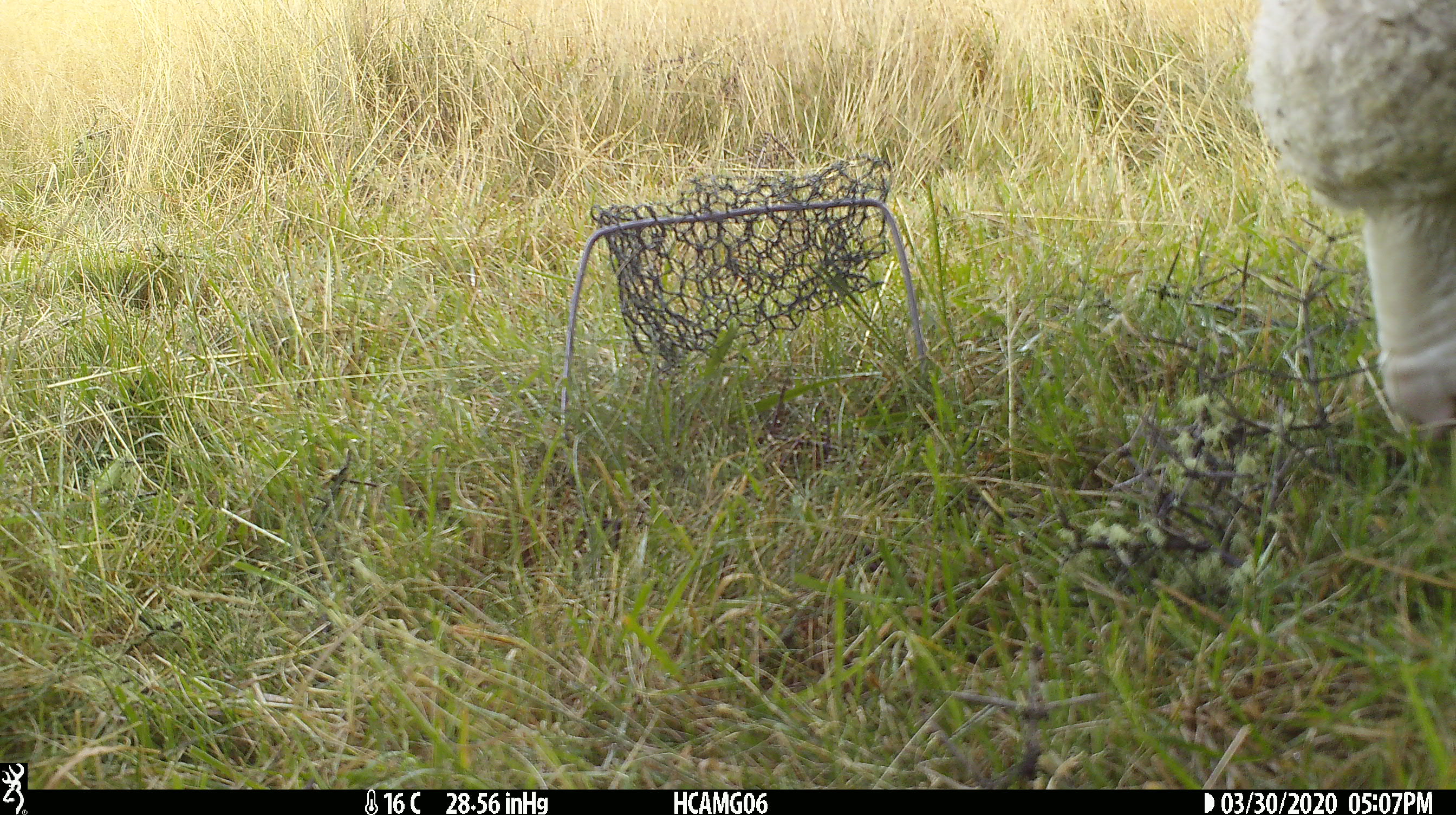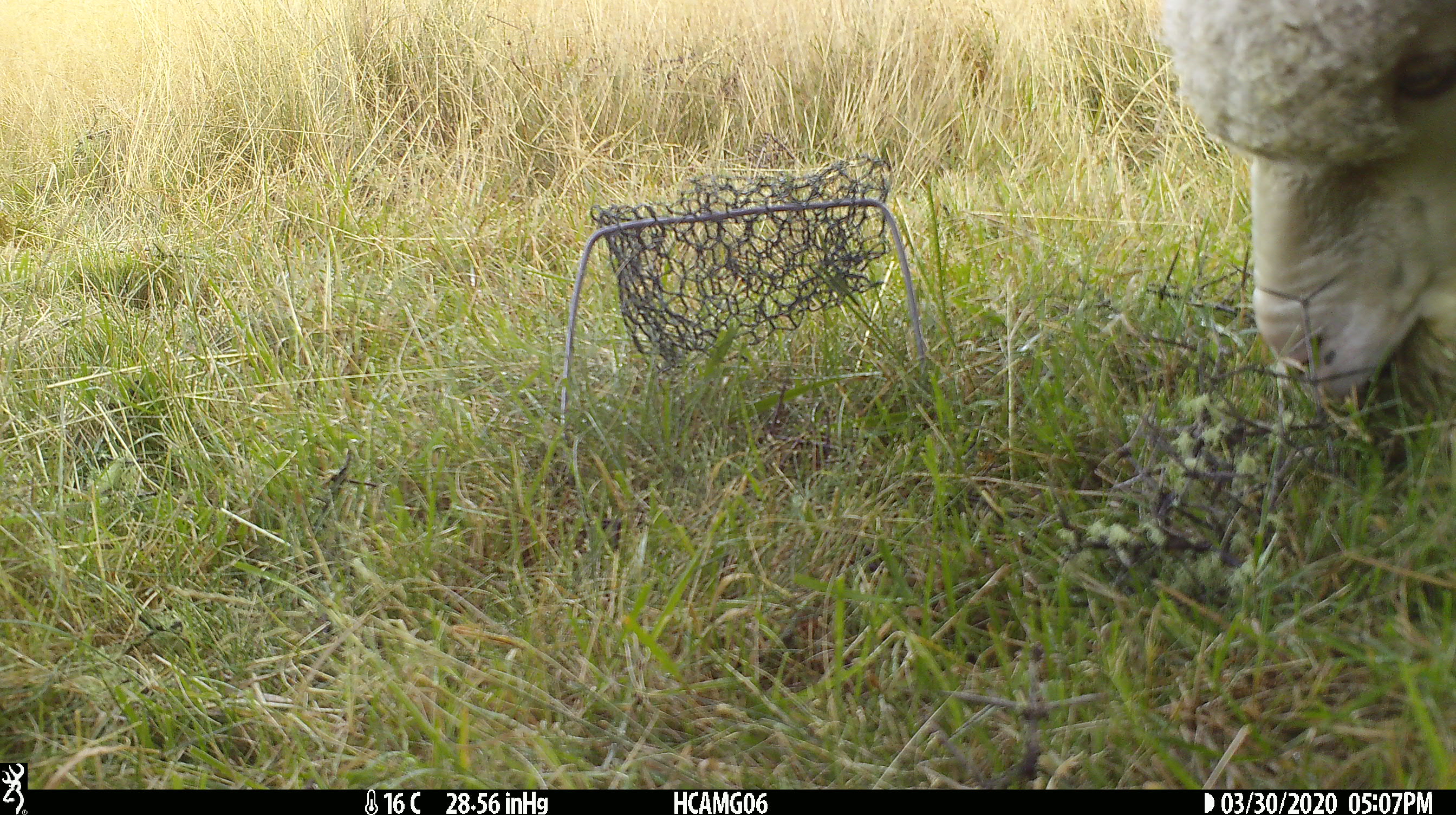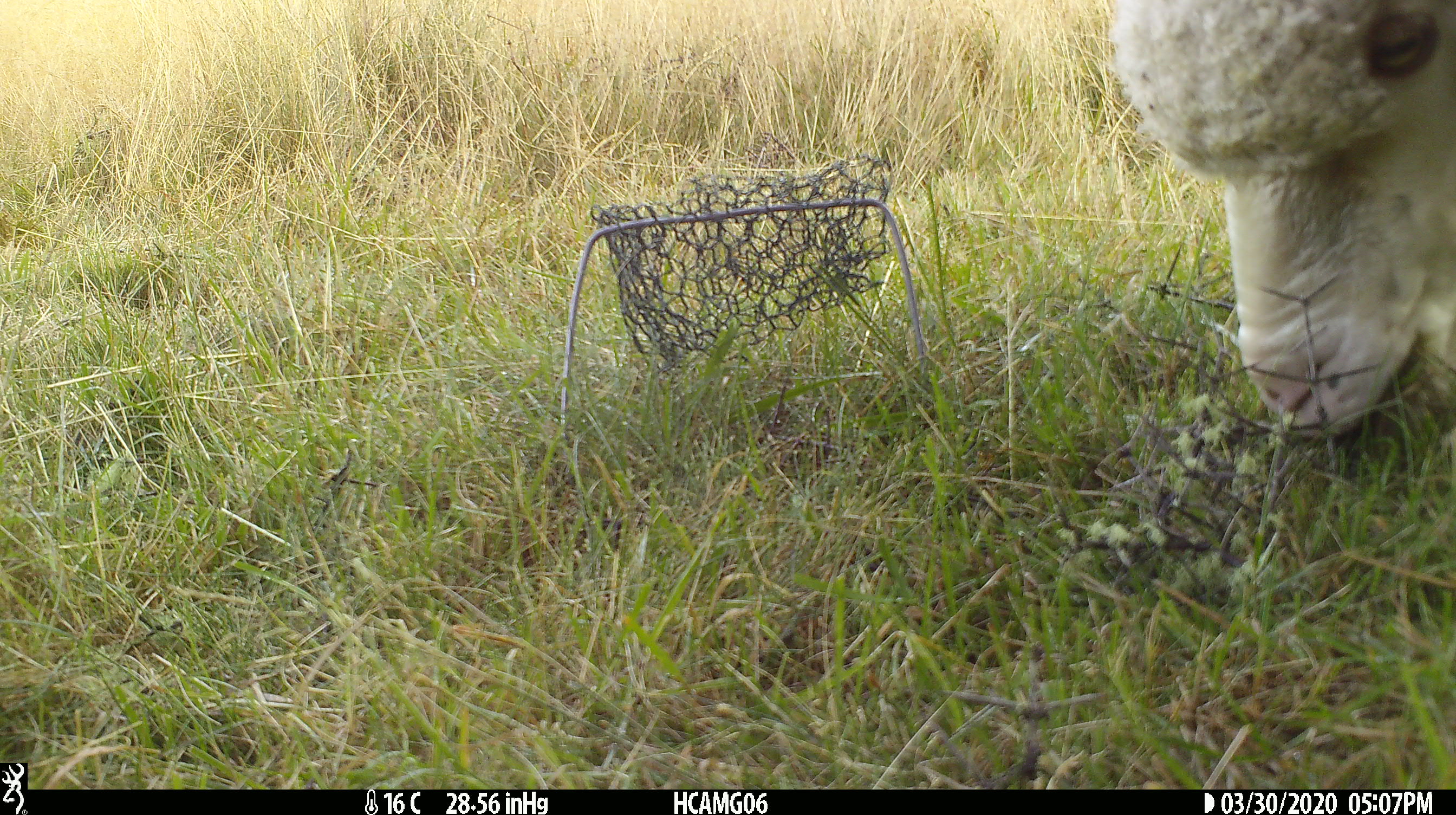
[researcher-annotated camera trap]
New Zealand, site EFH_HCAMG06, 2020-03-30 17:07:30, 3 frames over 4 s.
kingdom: Animalia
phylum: Chordata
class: Mammalia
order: Artiodactyla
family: Bovidae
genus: Ovis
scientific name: Ovis aries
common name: domestic sheep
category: sheep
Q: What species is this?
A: Sheep (domestic sheep) (Ovis aries).